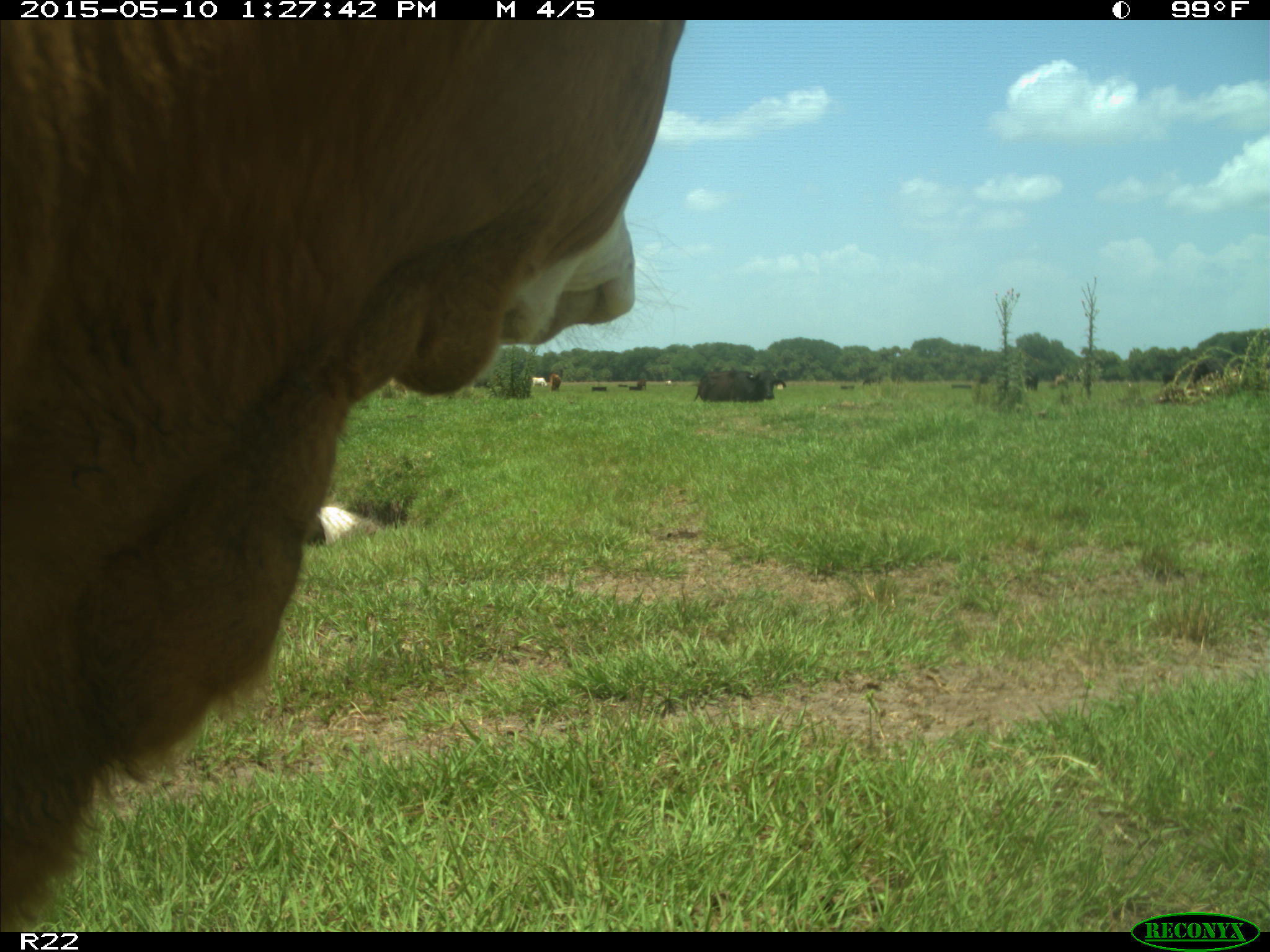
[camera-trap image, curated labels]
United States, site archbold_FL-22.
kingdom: Animalia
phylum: Chordata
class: Mammalia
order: Artiodactyla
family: Bovidae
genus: Bos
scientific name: Bos taurus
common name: domestic cow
Bos taurus (domestic cow).